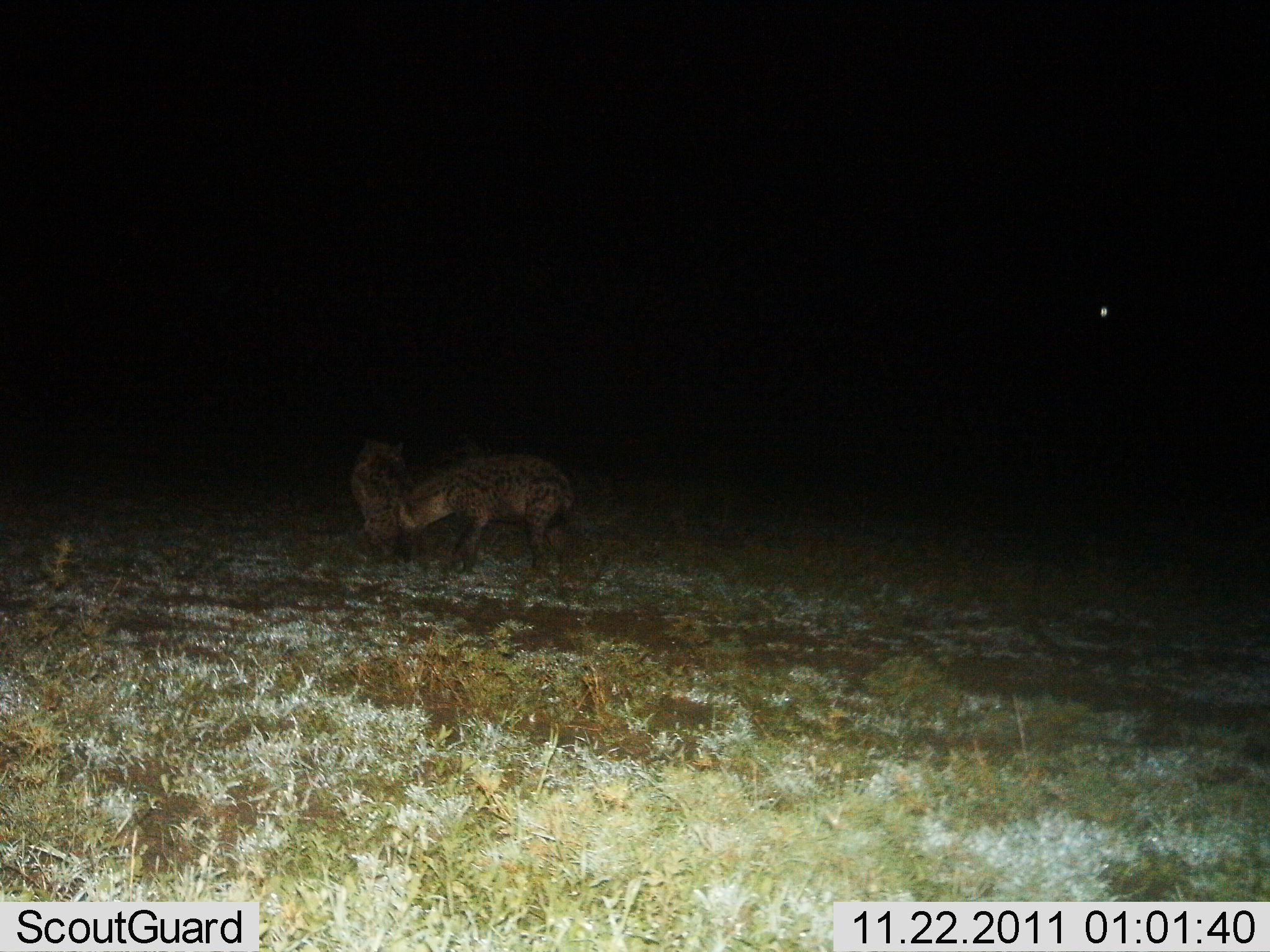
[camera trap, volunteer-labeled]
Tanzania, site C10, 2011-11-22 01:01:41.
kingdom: Animalia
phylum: Chordata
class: Mammalia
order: Carnivora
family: Hyaenidae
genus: Crocuta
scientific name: Crocuta crocuta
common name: spotted hyena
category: hyenaspotted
Hyenaspotted (spotted hyena) (Crocuta crocuta), count 2. Behavior (volunteer vote fractions): standing 45%, resting 0%, moving 0%, interacting 36%. Young present (vote fraction): 0%. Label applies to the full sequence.